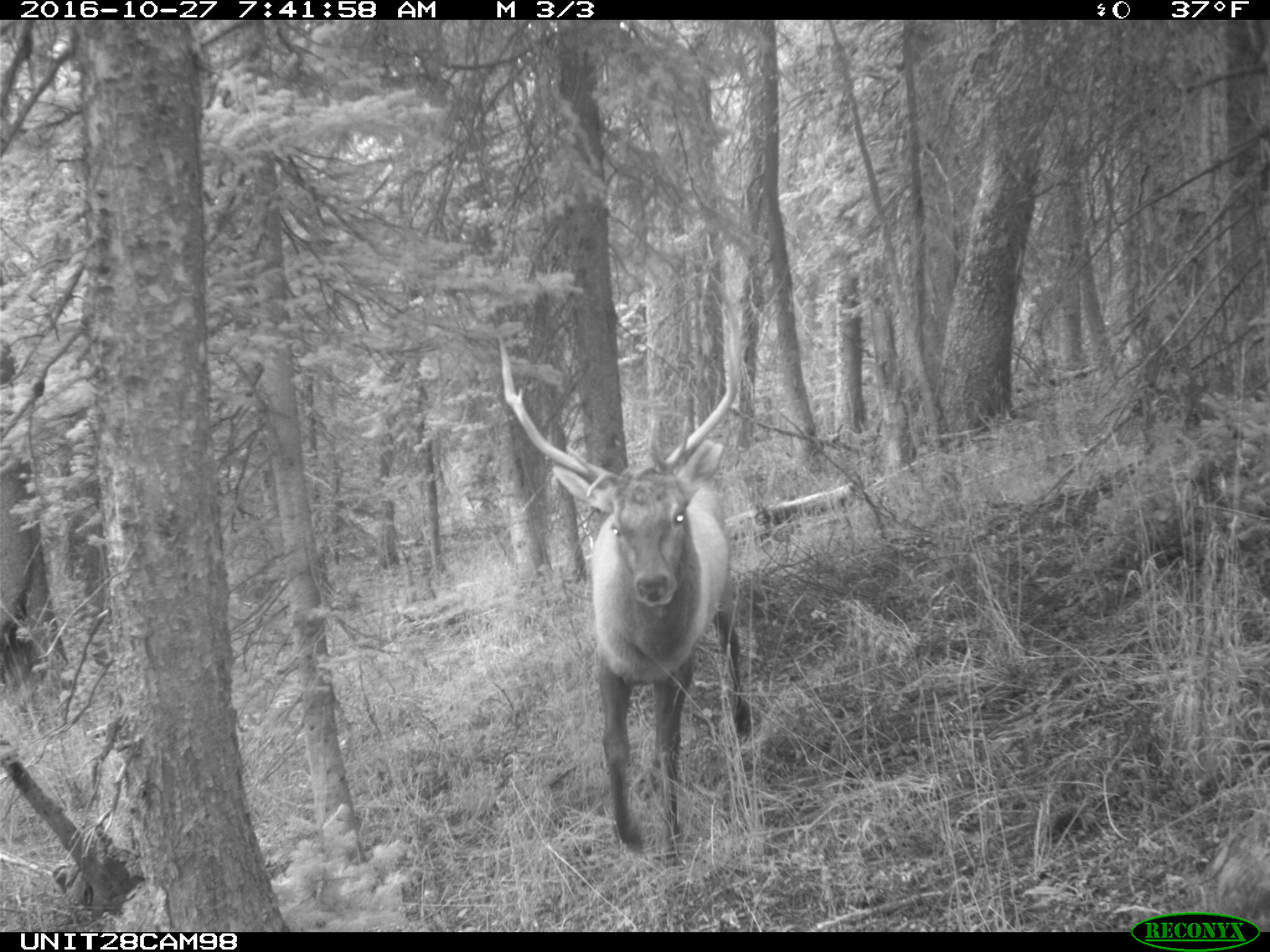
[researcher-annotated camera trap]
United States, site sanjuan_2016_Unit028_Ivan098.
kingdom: Animalia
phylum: Chordata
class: Mammalia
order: Artiodactyla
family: Cervidae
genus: Cervus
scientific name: Cervus elaphus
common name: red deer